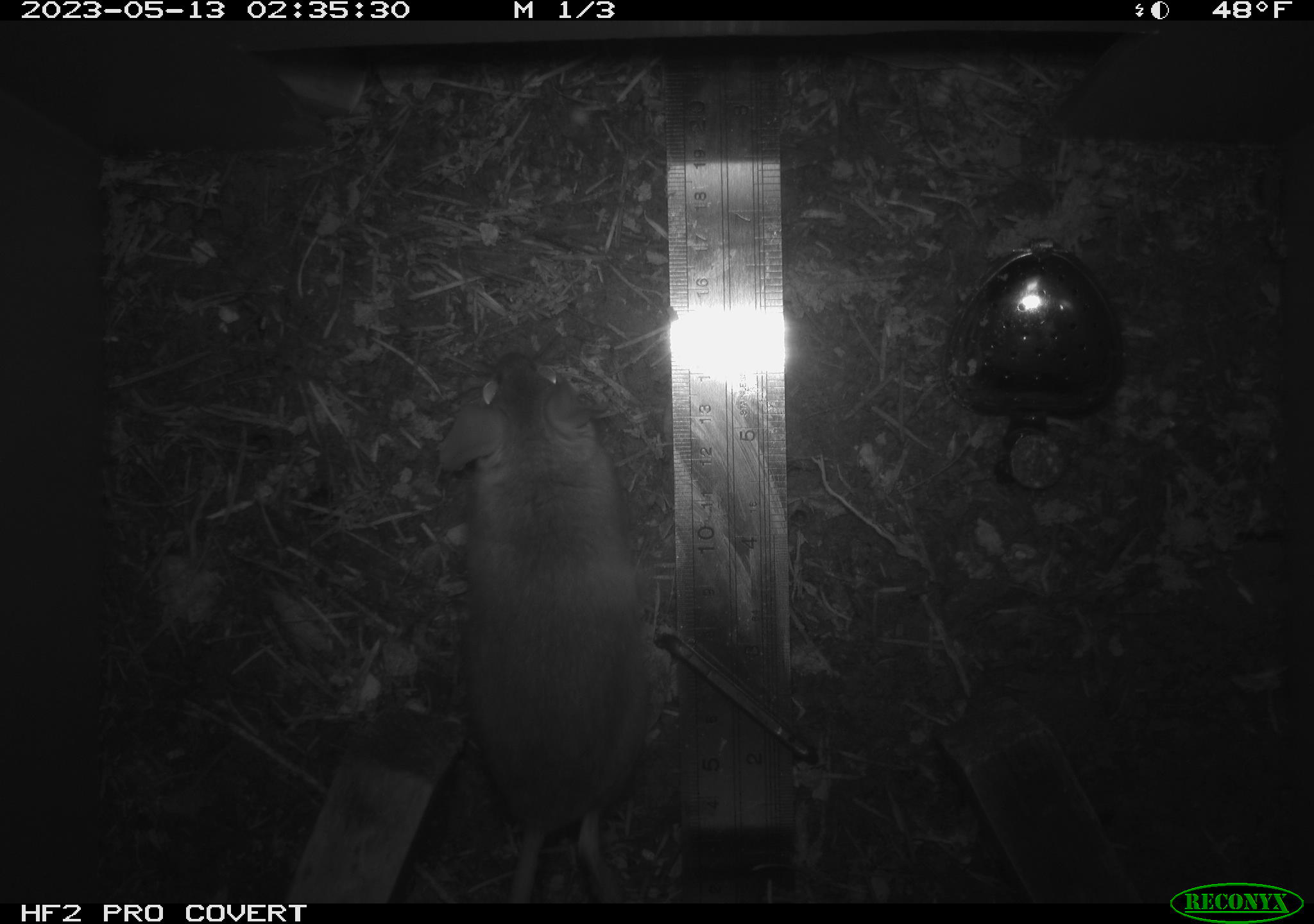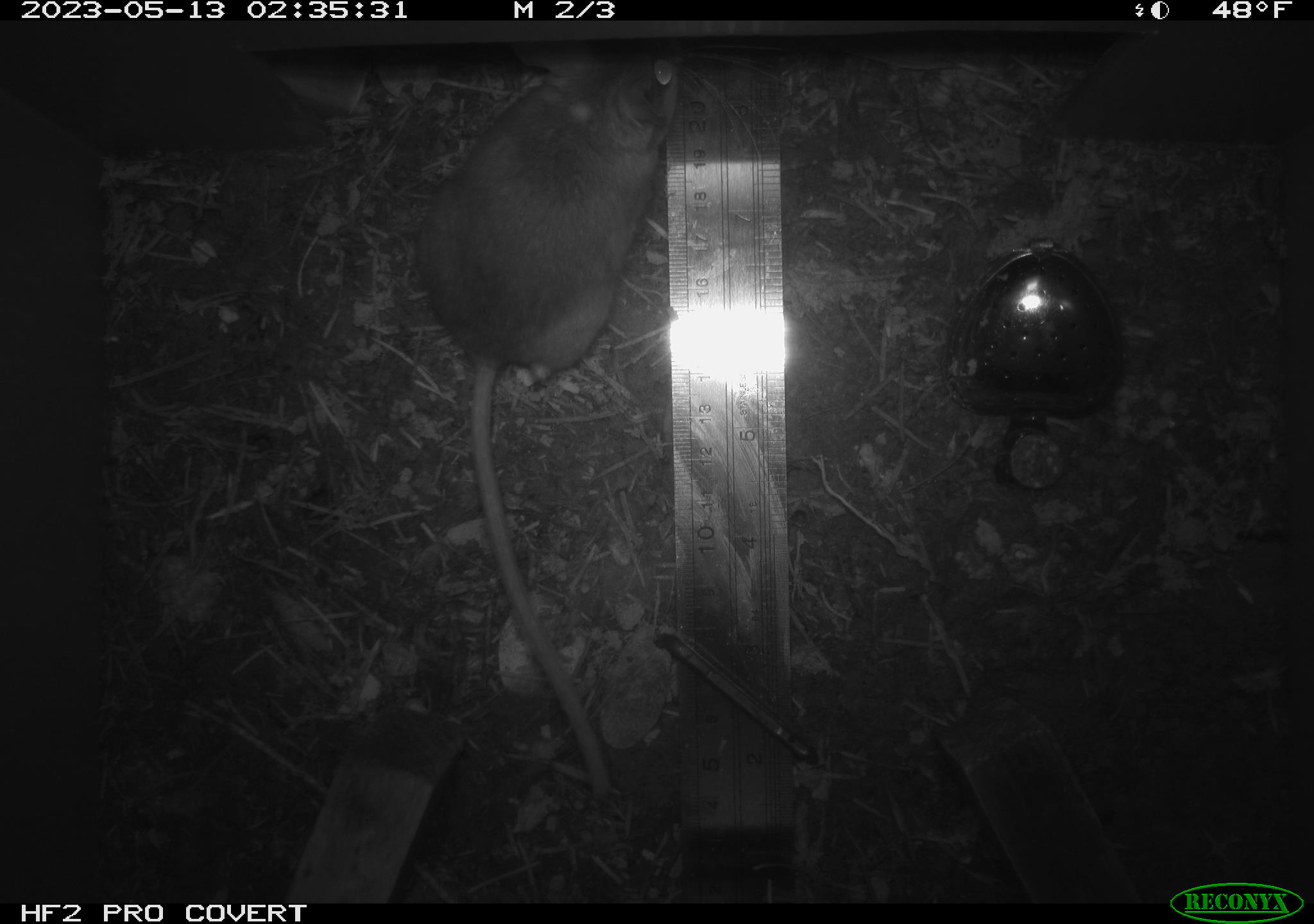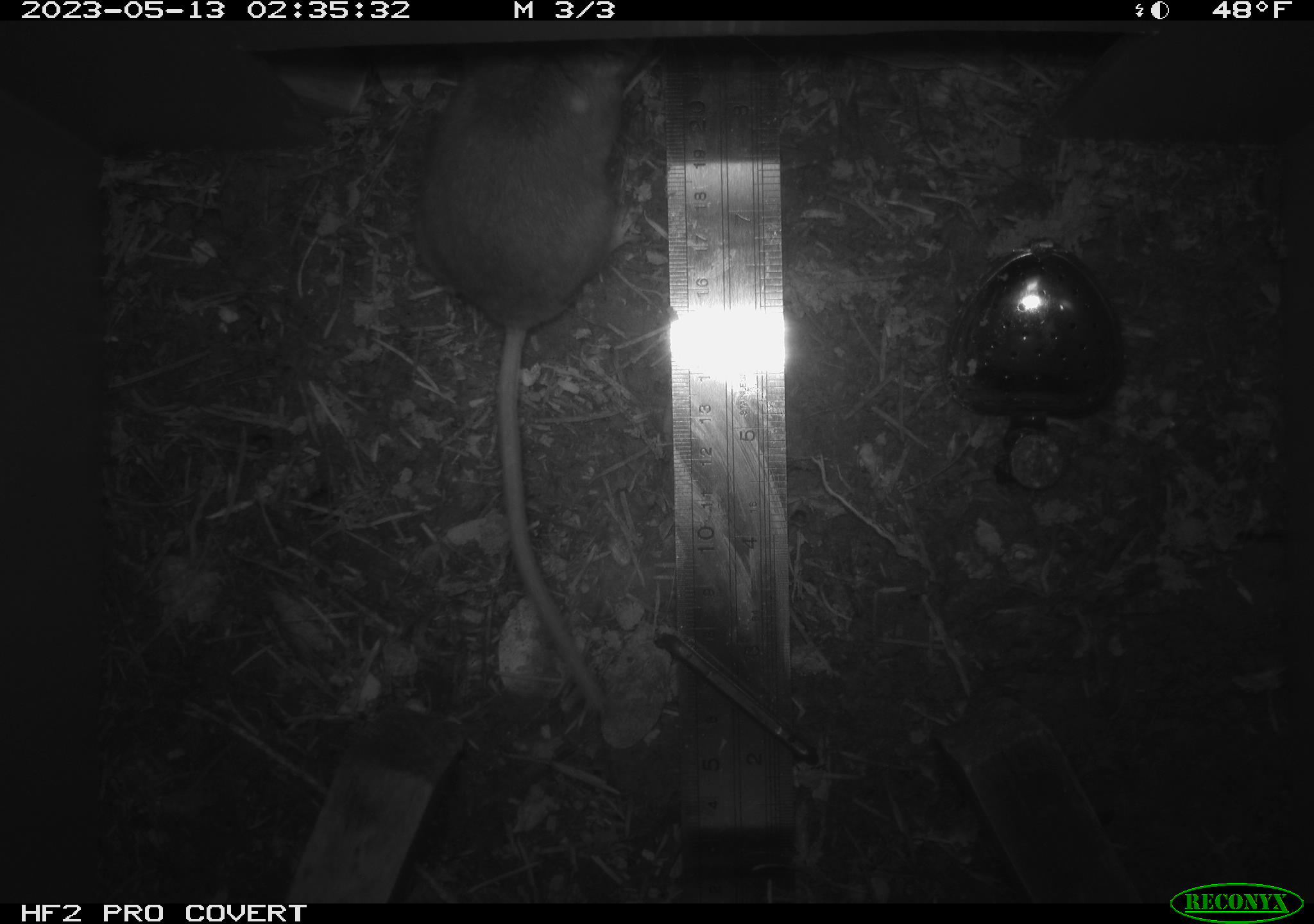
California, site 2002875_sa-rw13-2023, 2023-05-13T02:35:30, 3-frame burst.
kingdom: Animalia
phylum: Chordata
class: Mammalia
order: Rodentia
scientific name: Rodentia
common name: mouse species